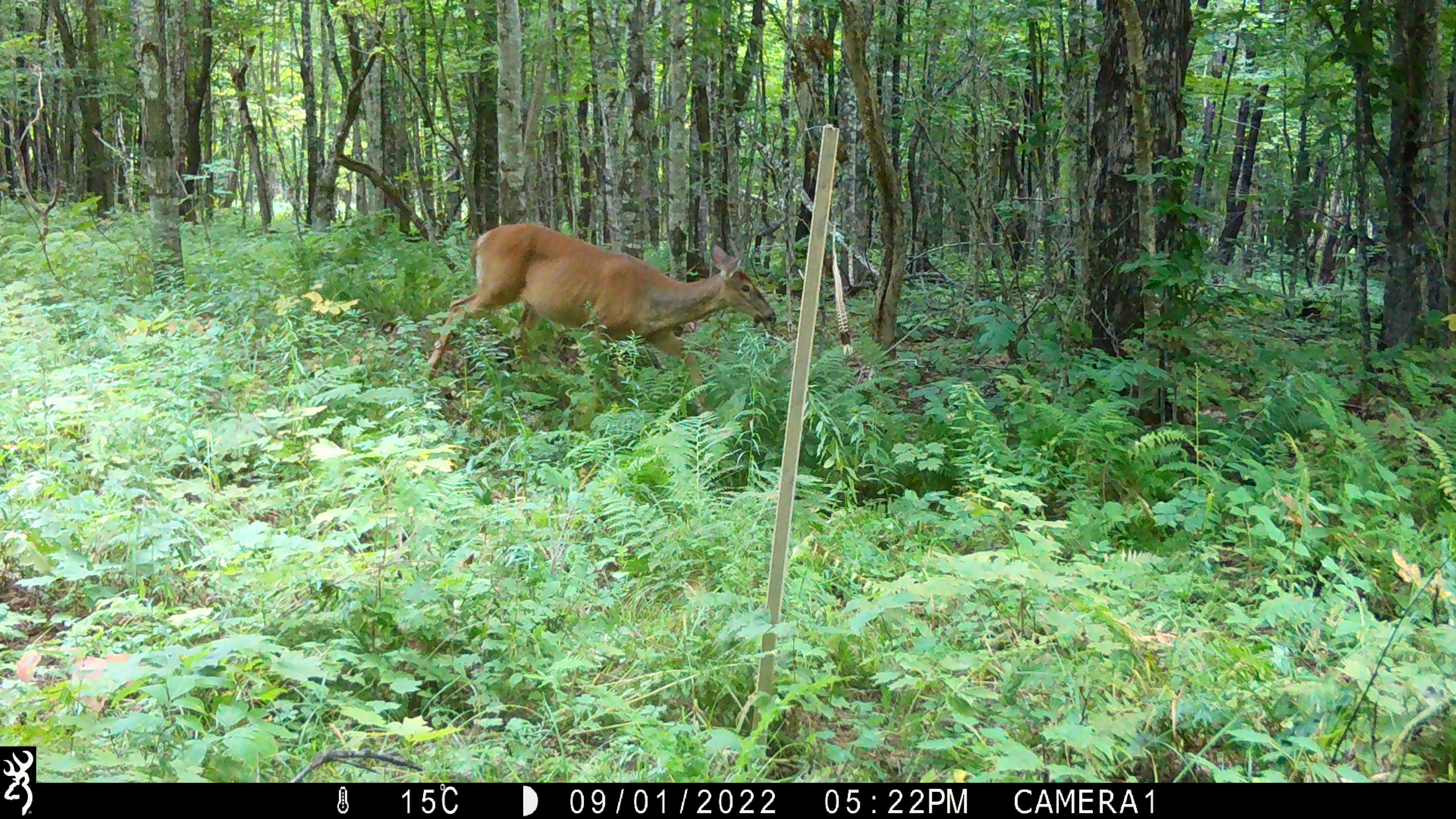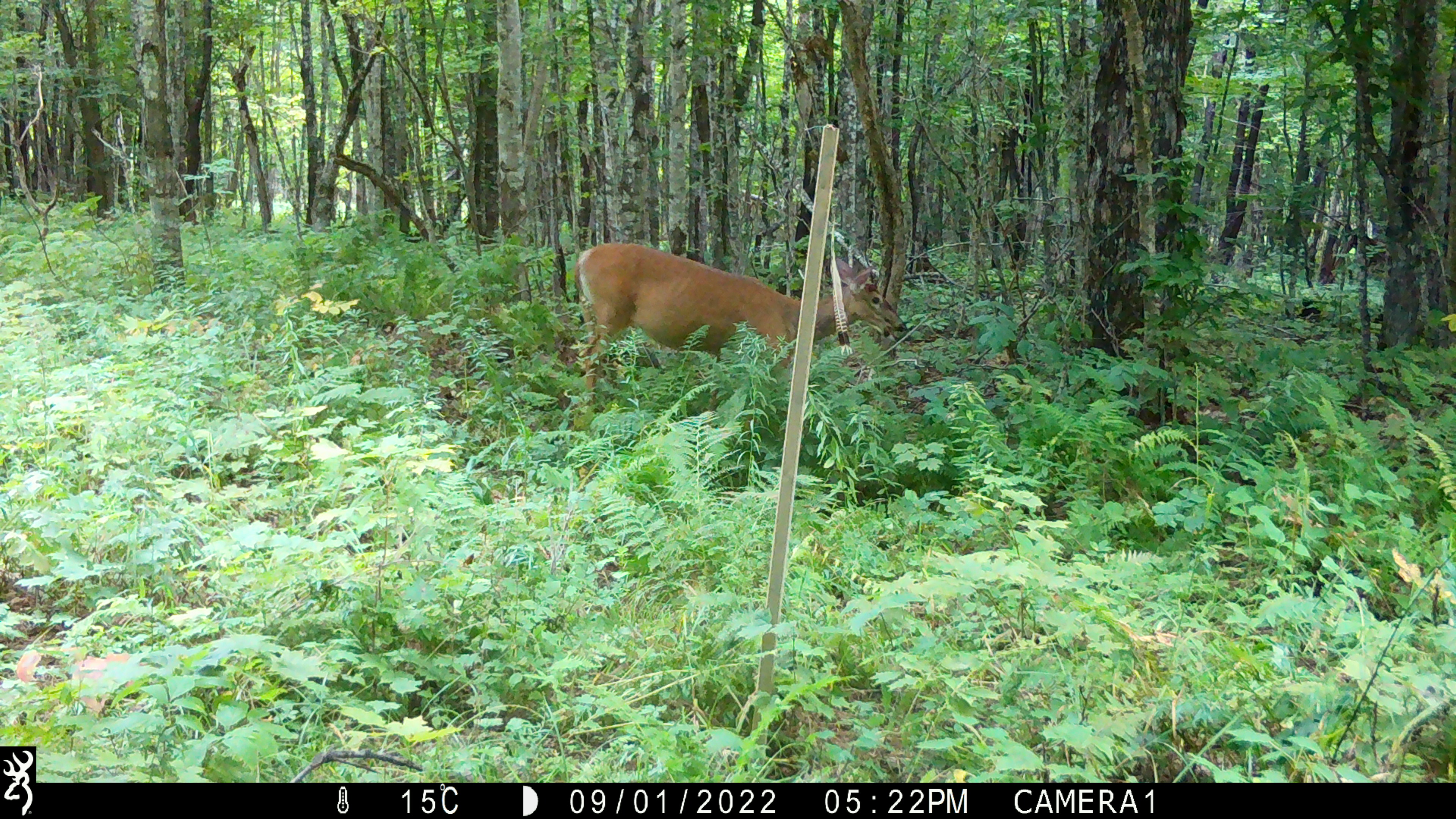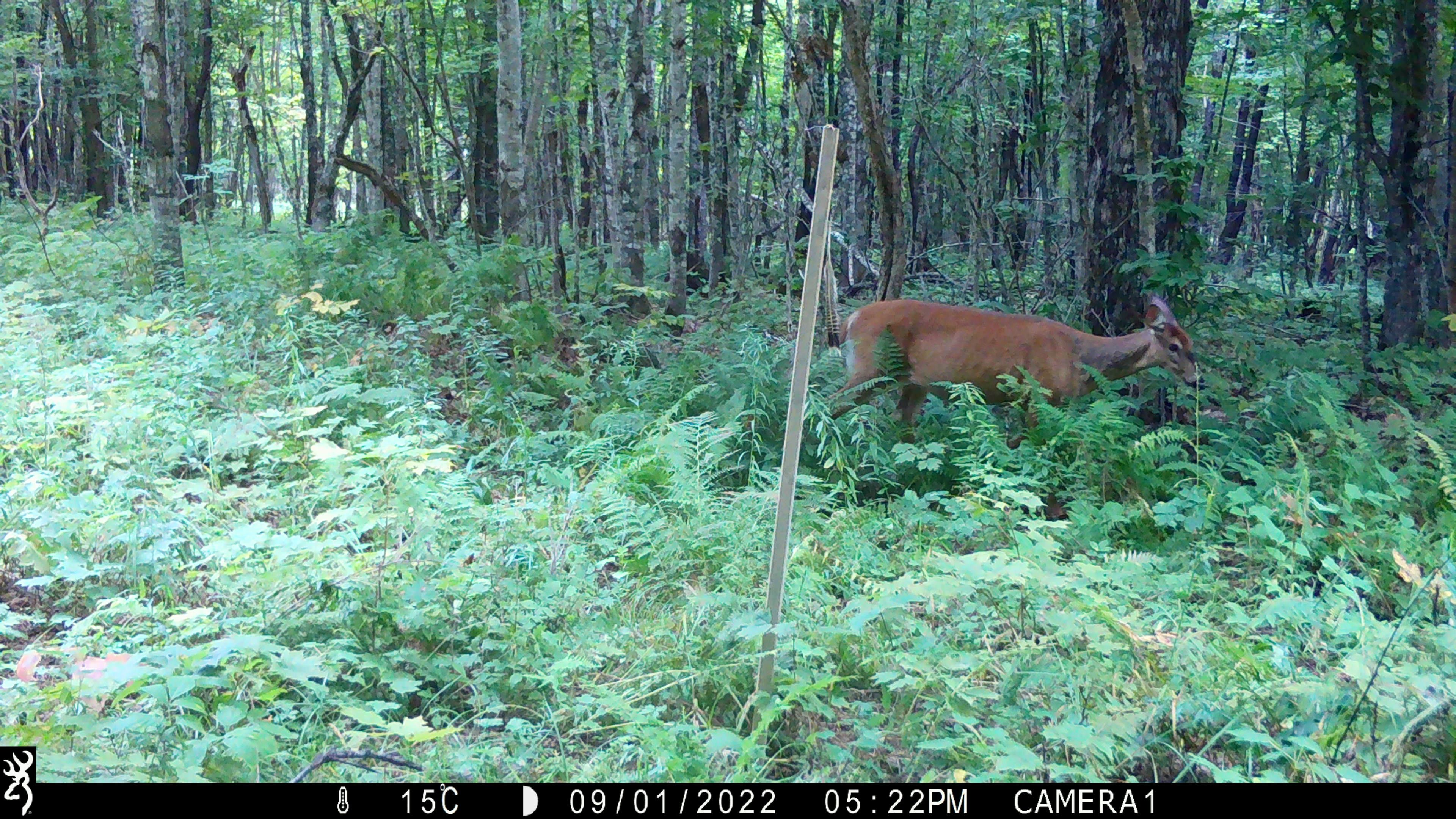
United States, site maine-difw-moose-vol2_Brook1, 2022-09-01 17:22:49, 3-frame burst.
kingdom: Animalia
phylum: Chordata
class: Mammalia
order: Artiodactyla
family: Cervidae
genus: Odocoileus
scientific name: Odocoileus virginianus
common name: white-tailed deer